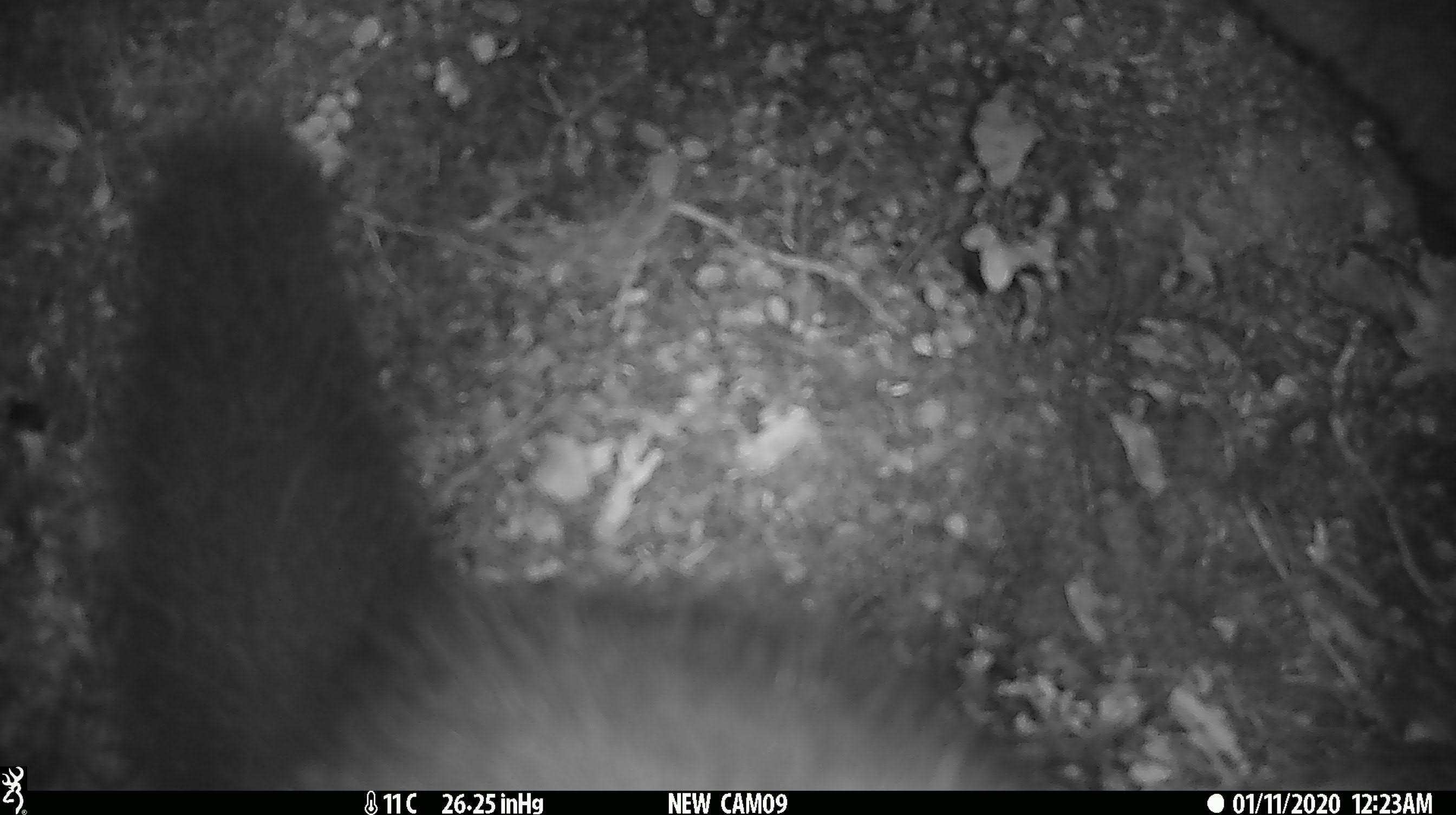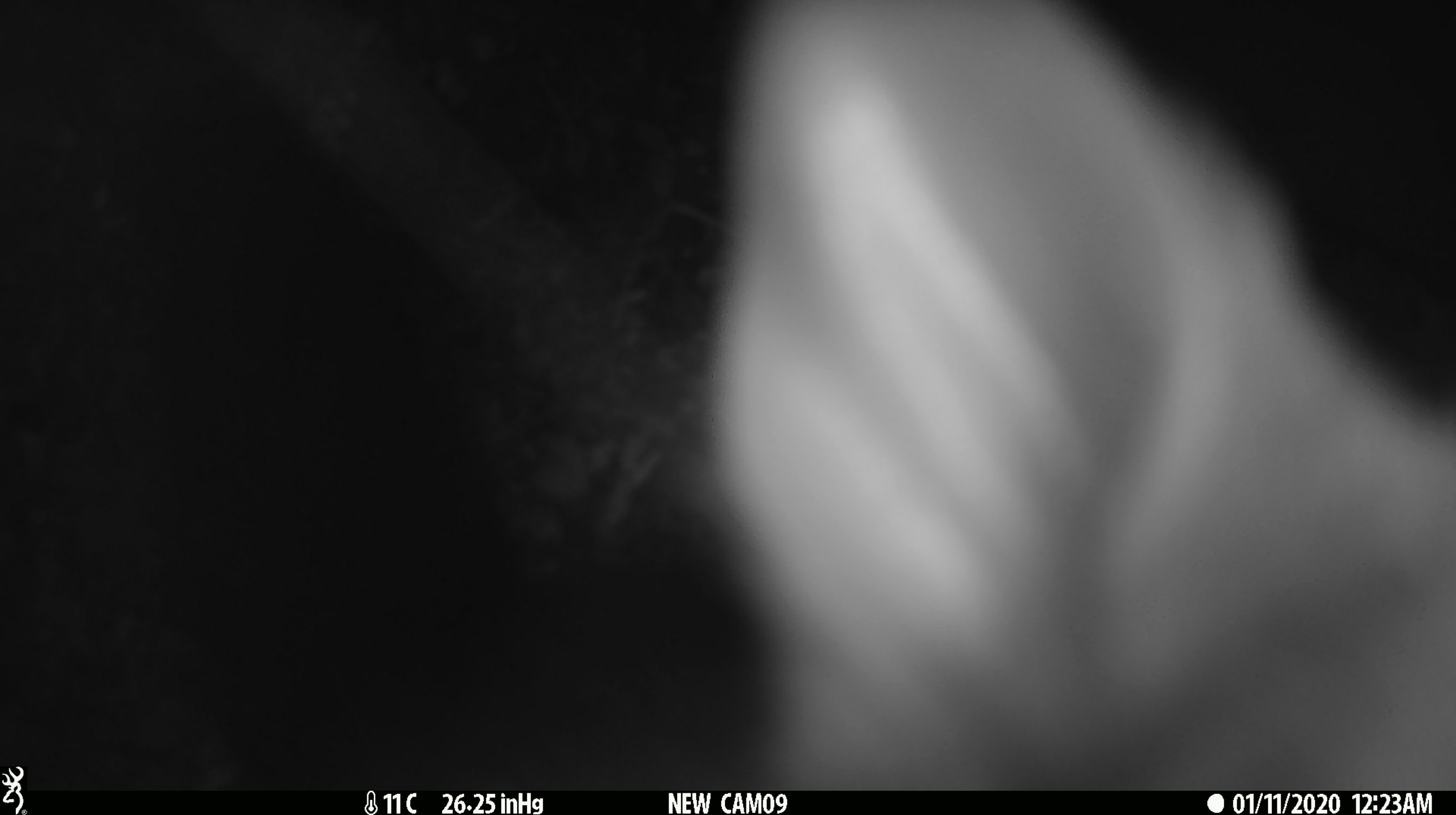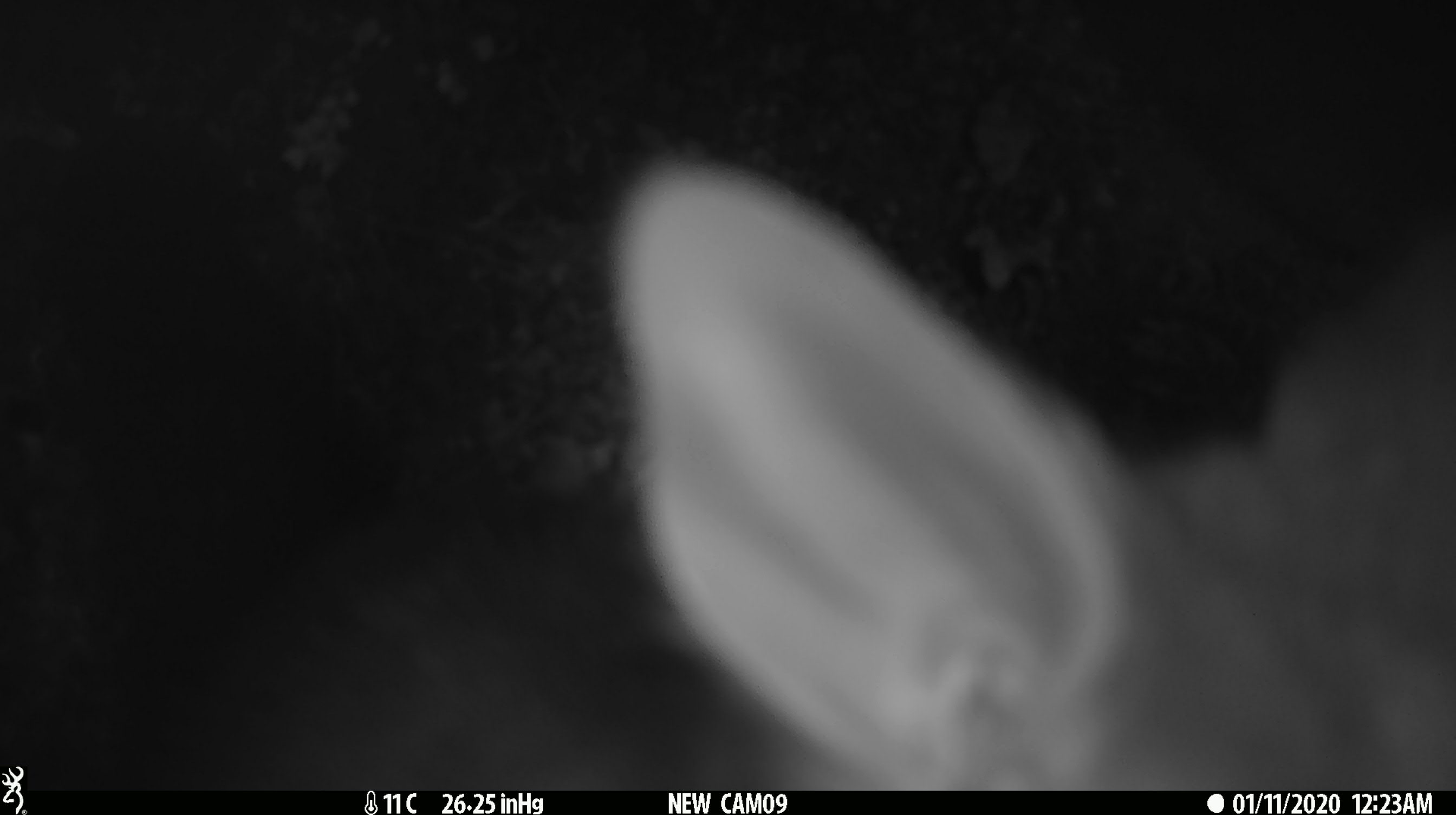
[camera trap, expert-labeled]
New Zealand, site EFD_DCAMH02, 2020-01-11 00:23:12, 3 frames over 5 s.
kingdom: Animalia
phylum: Chordata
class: Mammalia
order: Diprotodontia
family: Phalangeridae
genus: Trichosurus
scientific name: Trichosurus vulpecula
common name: common brushtail possum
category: possum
Possum (common brushtail possum) (Trichosurus vulpecula).